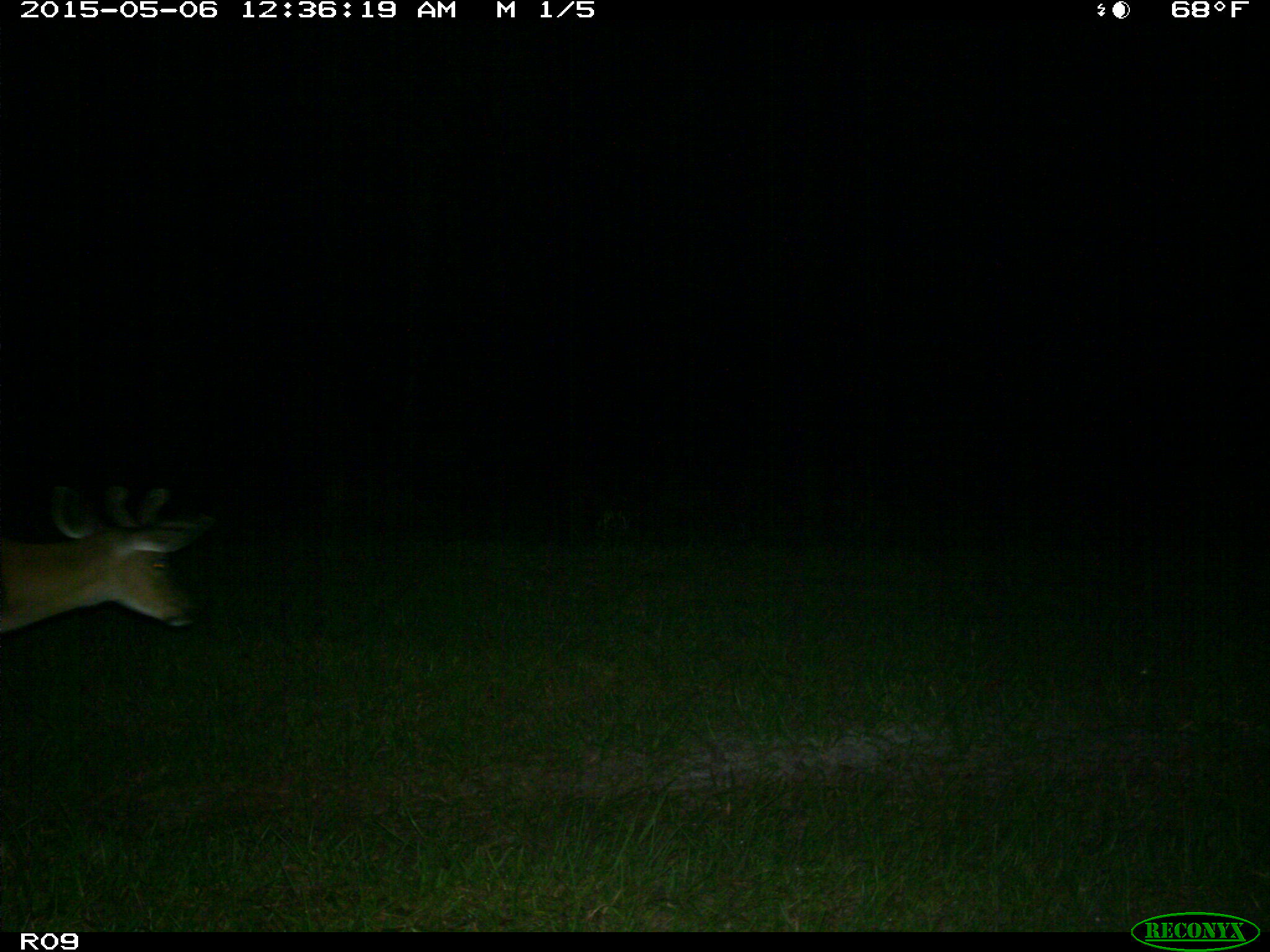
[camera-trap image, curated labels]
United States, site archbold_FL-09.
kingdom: Animalia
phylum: Chordata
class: Mammalia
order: Artiodactyla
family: Cervidae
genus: Odocoileus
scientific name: Odocoileus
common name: deer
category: unidentified deer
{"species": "unidentified deer (deer) (Odocoileus)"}